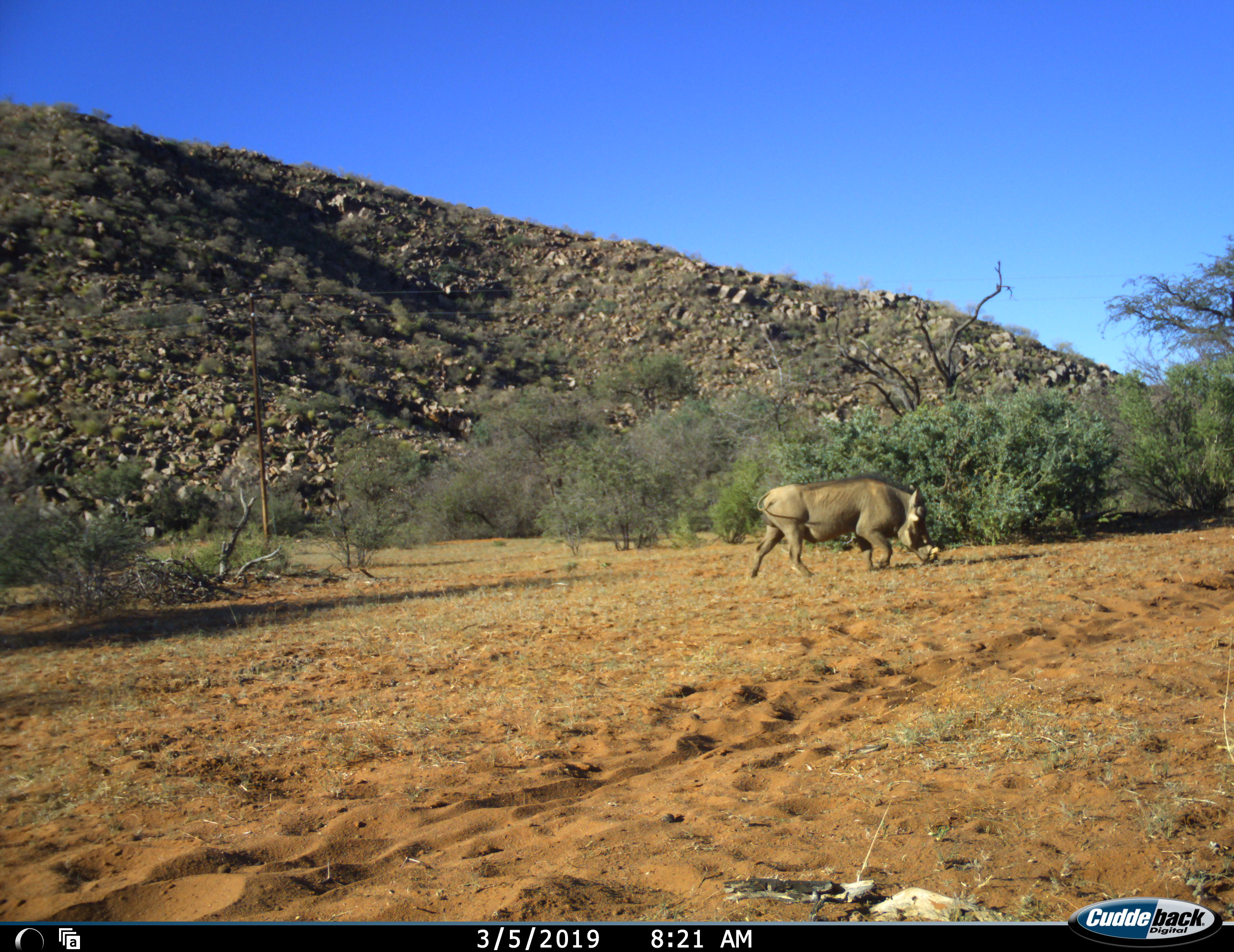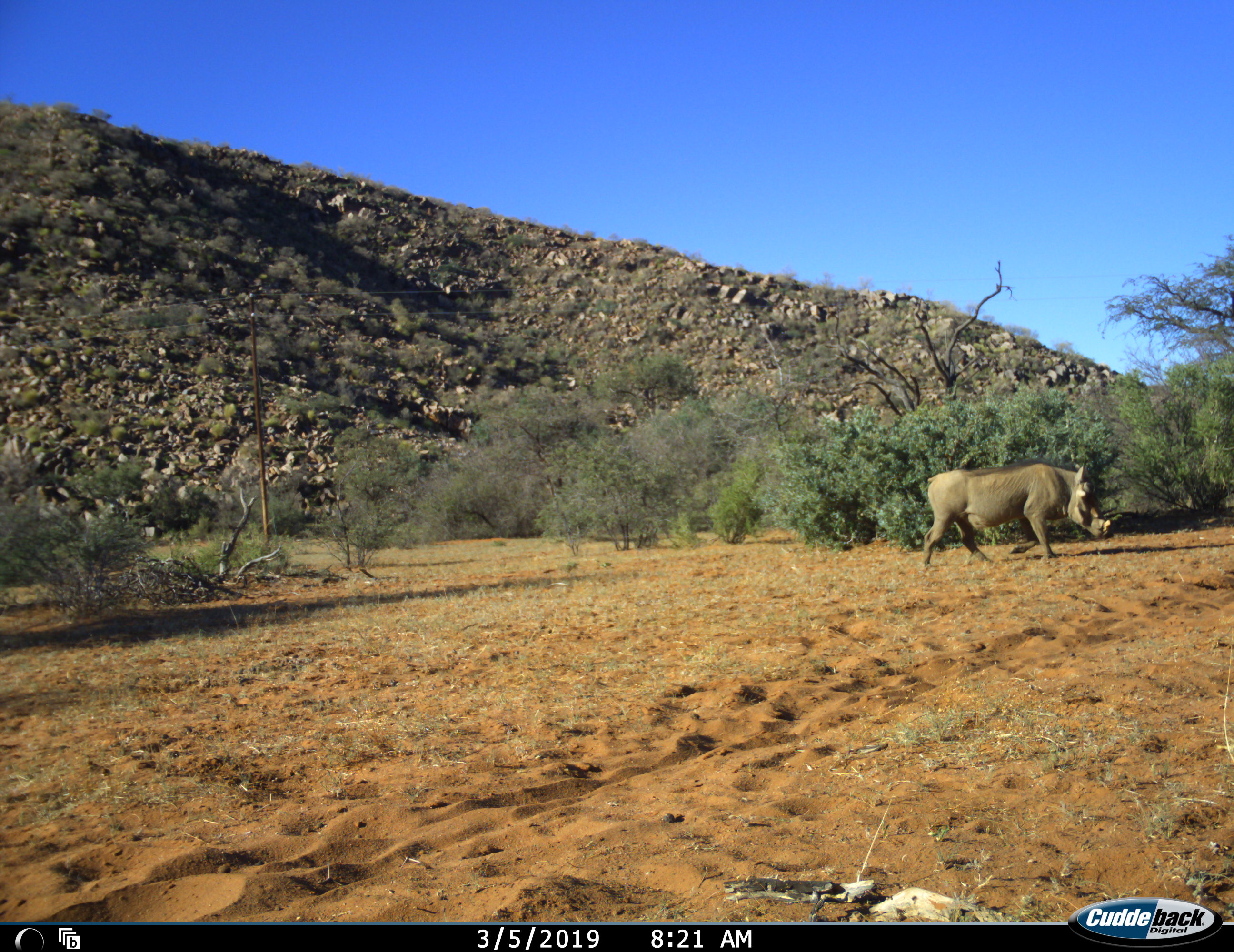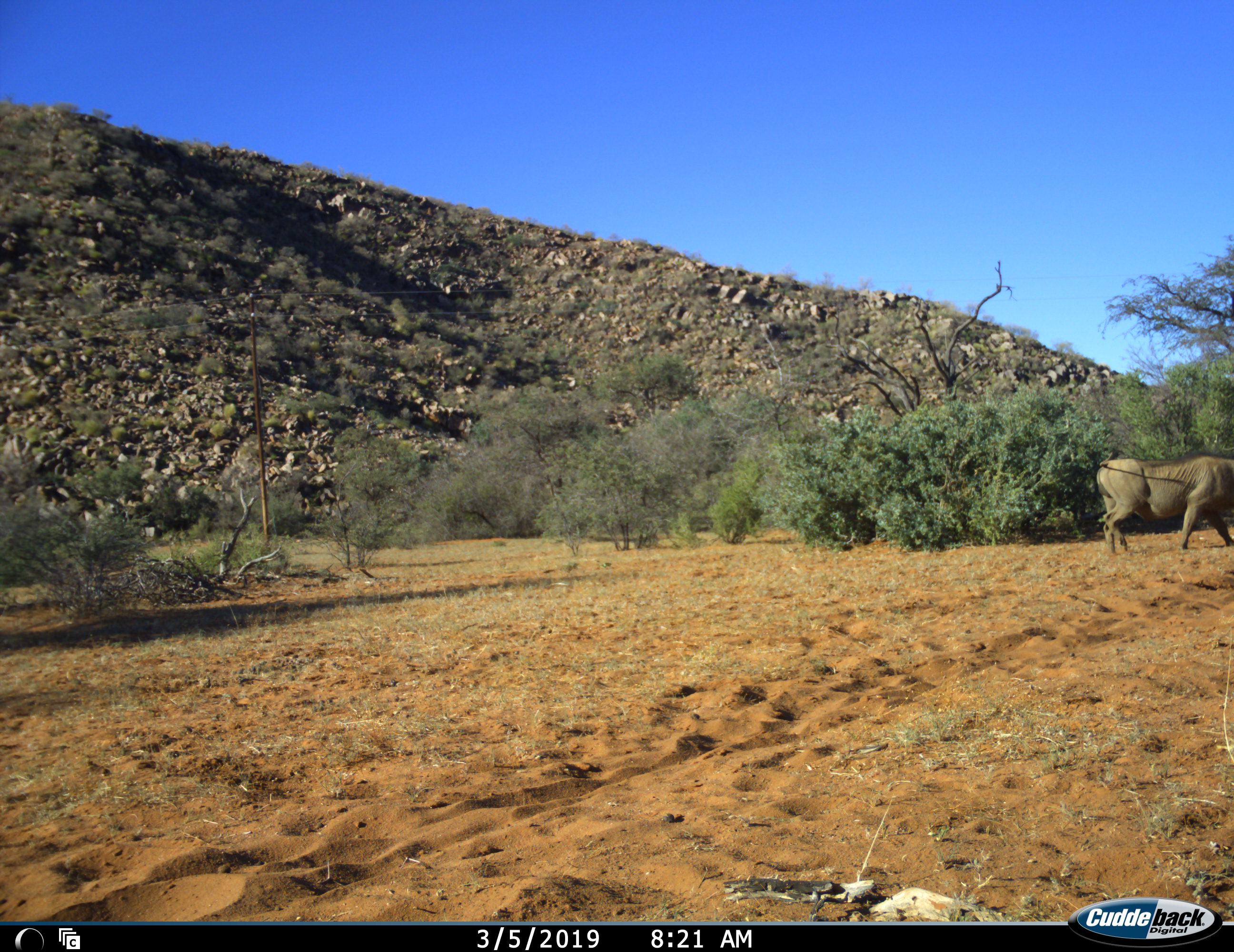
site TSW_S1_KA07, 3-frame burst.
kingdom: Animalia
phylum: Chordata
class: Mammalia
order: Artiodactyla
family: Suidae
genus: Phacochoerus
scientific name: Phacochoerus africanus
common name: warthog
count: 1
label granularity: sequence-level